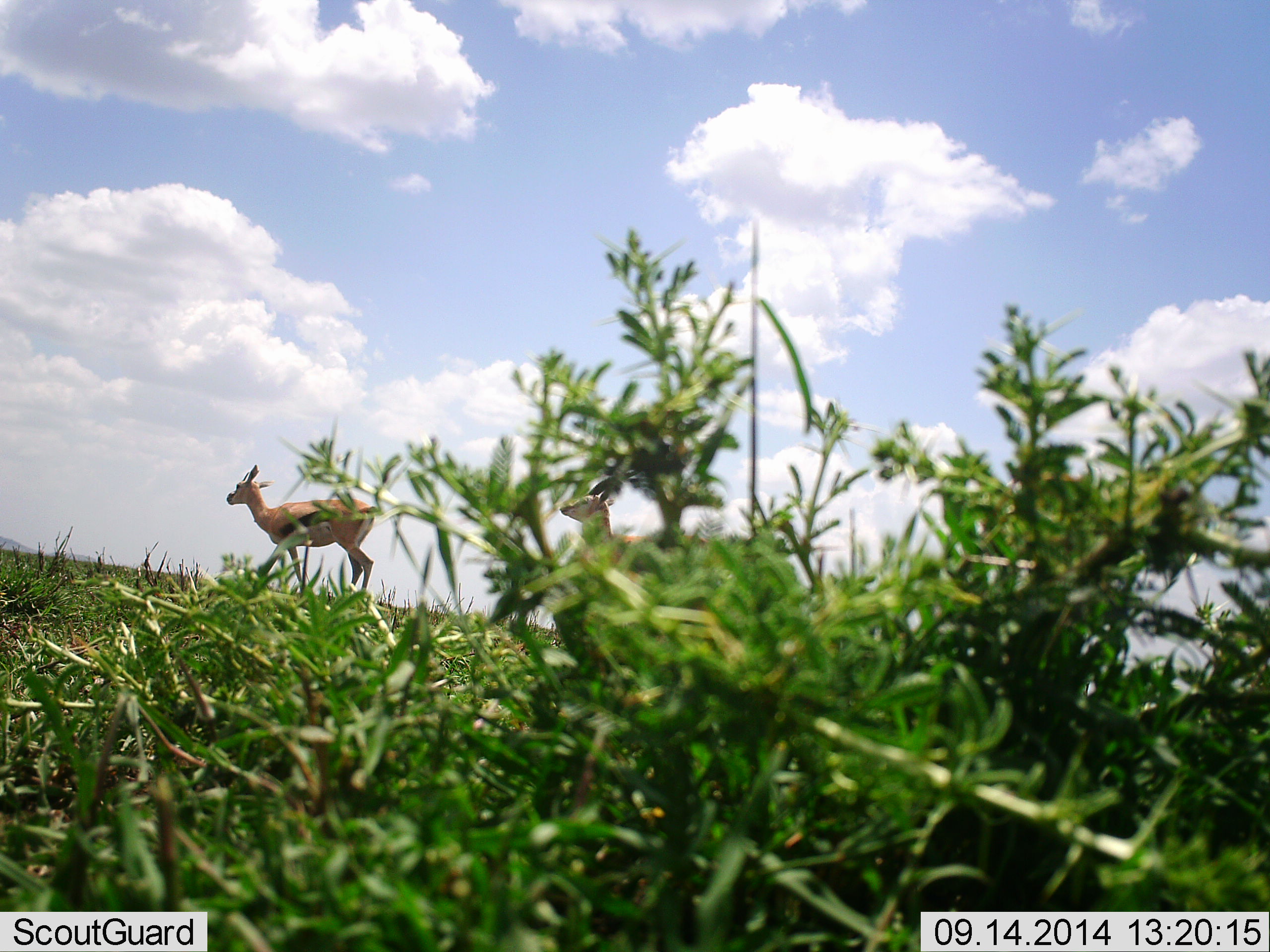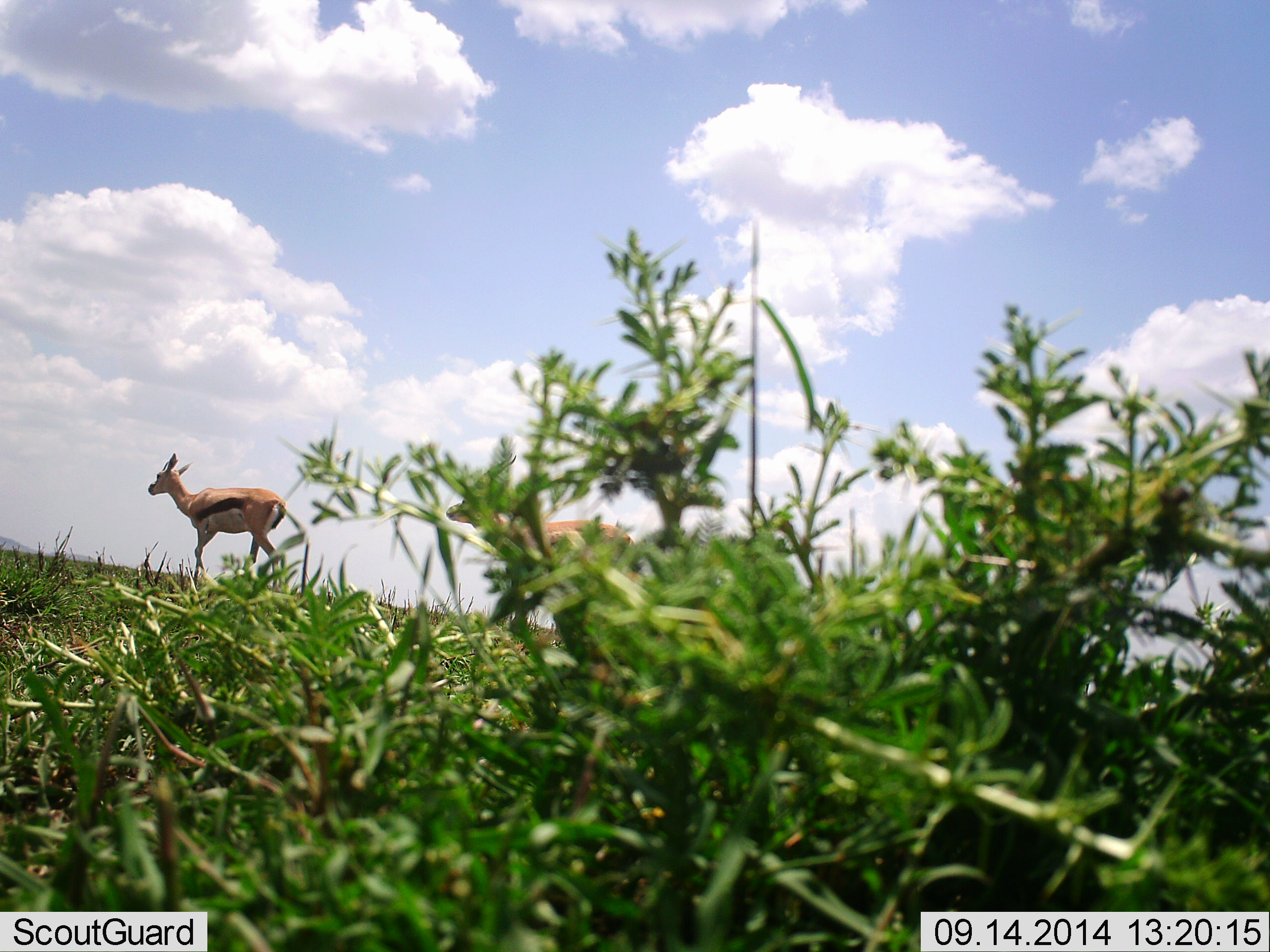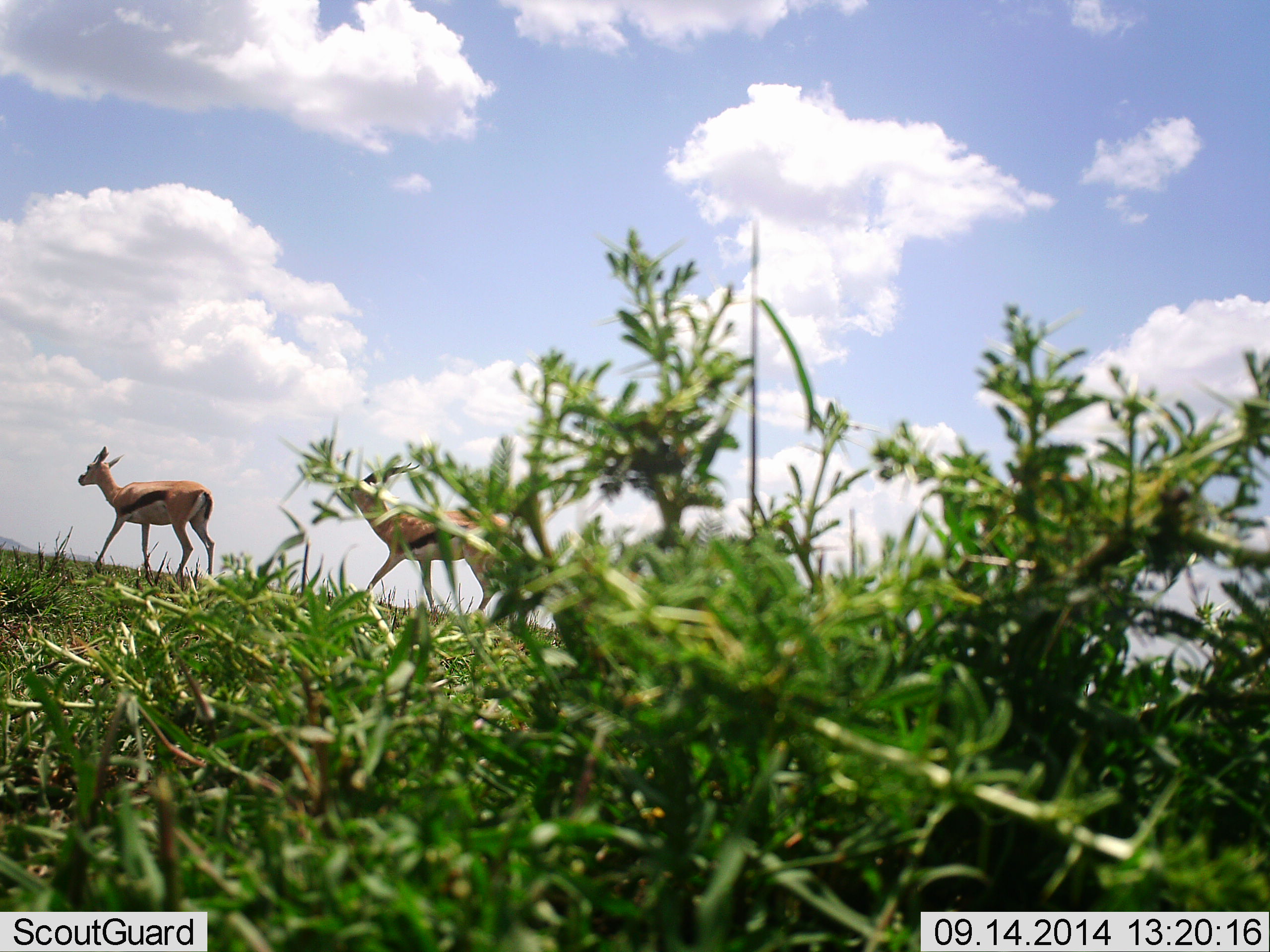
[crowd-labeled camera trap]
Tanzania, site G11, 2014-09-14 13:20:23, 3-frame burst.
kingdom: Animalia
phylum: Chordata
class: Mammalia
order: Artiodactyla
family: Bovidae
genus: Eudorcas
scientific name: Eudorcas thomsonii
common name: thomson's gazelle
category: gazellethomsons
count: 2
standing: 10%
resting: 0%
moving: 80%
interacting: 10%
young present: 0%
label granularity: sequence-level